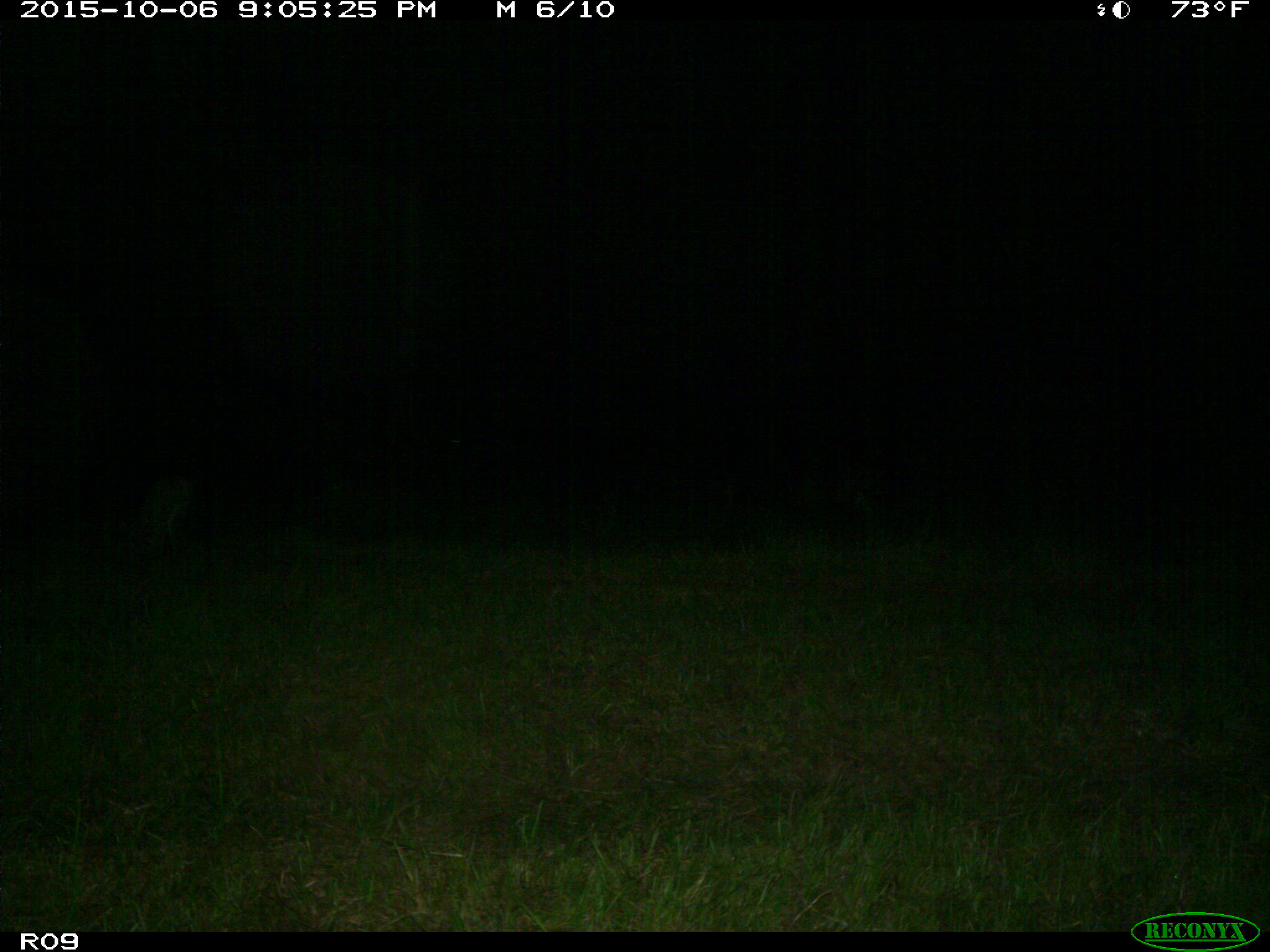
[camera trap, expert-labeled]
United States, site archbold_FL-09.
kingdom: Animalia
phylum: Chordata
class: Mammalia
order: Carnivora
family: Felidae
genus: Lynx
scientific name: Lynx rufus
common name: bobcat